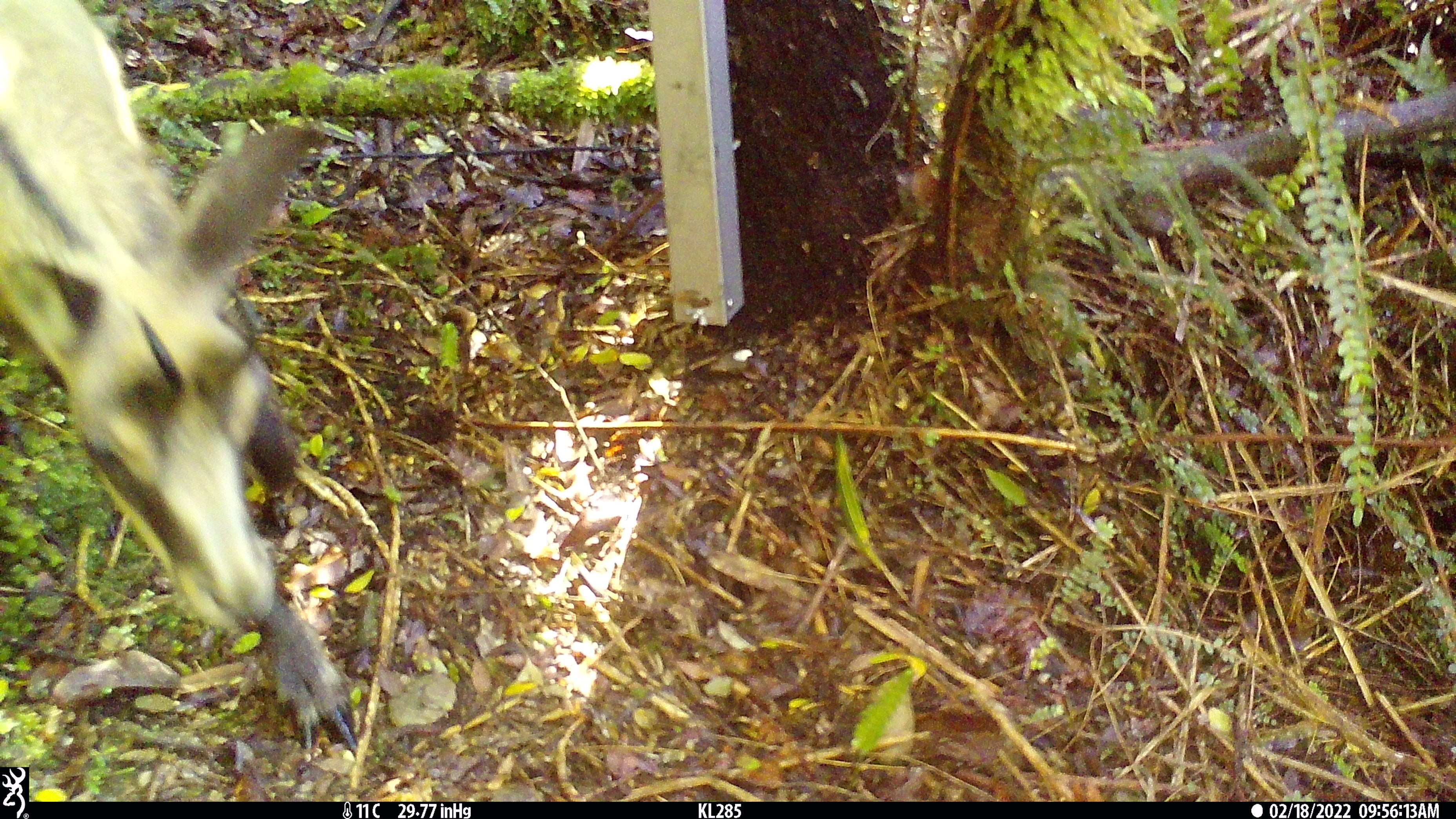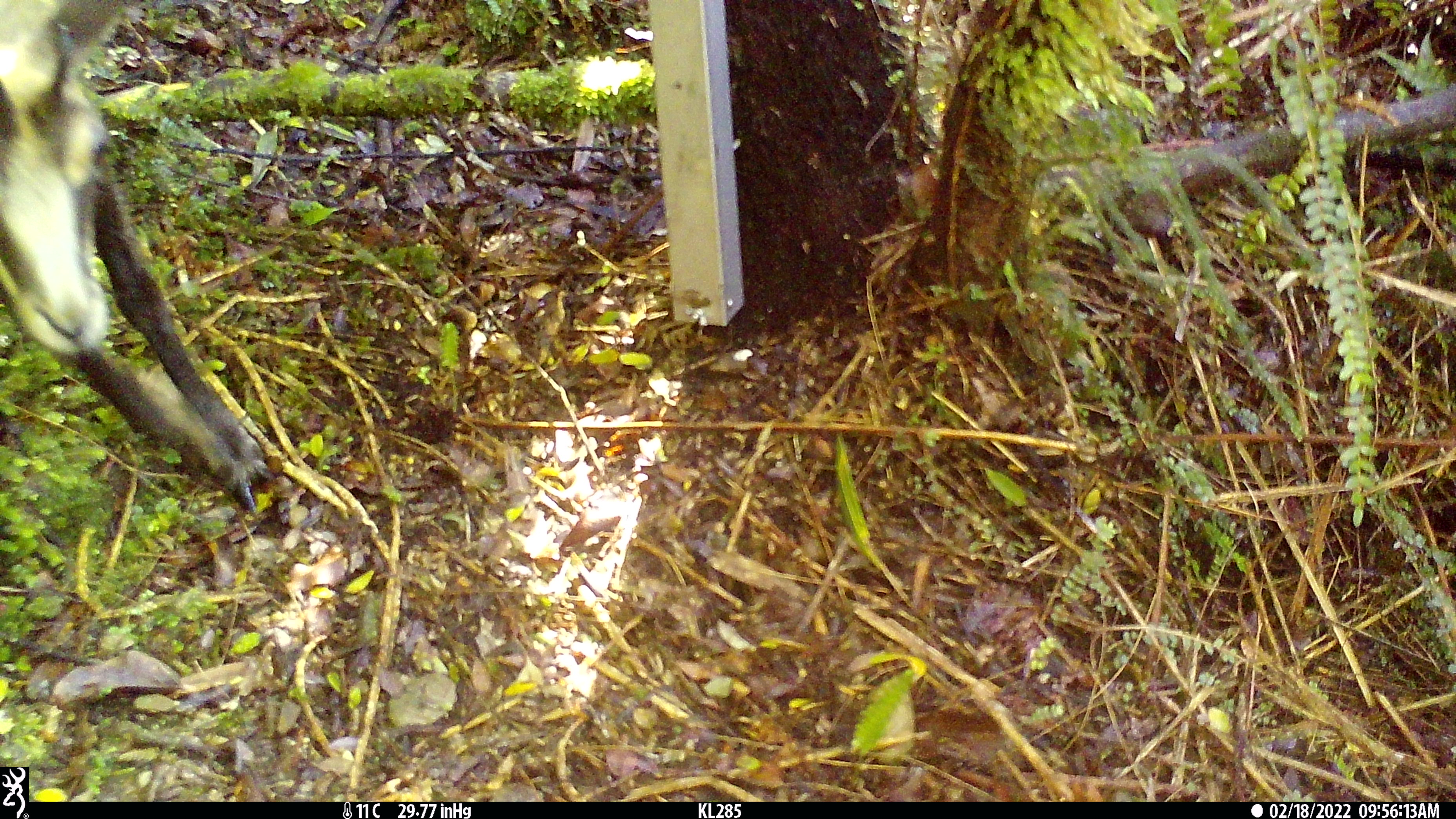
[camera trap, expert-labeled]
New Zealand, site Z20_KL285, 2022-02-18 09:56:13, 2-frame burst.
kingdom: Animalia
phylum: Chordata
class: Mammalia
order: Artiodactyla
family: Bovidae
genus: Rupicapra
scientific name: Rupicapra rupicapra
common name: alpine chamois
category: chamois